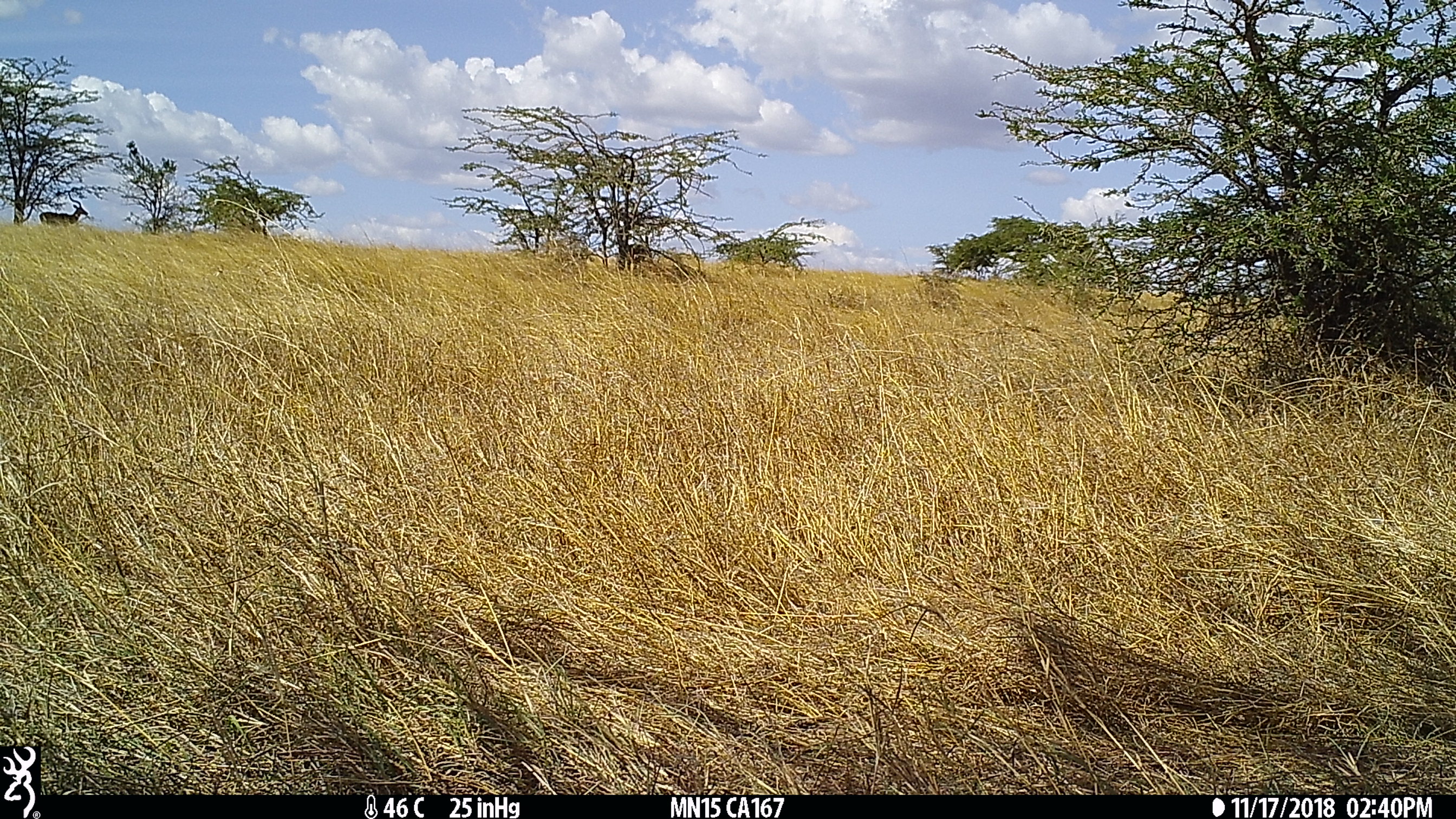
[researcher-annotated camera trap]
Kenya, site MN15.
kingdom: Animalia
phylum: Chordata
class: Mammalia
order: Artiodactyla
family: Bovidae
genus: Aepyceros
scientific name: Aepyceros melampus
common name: impala